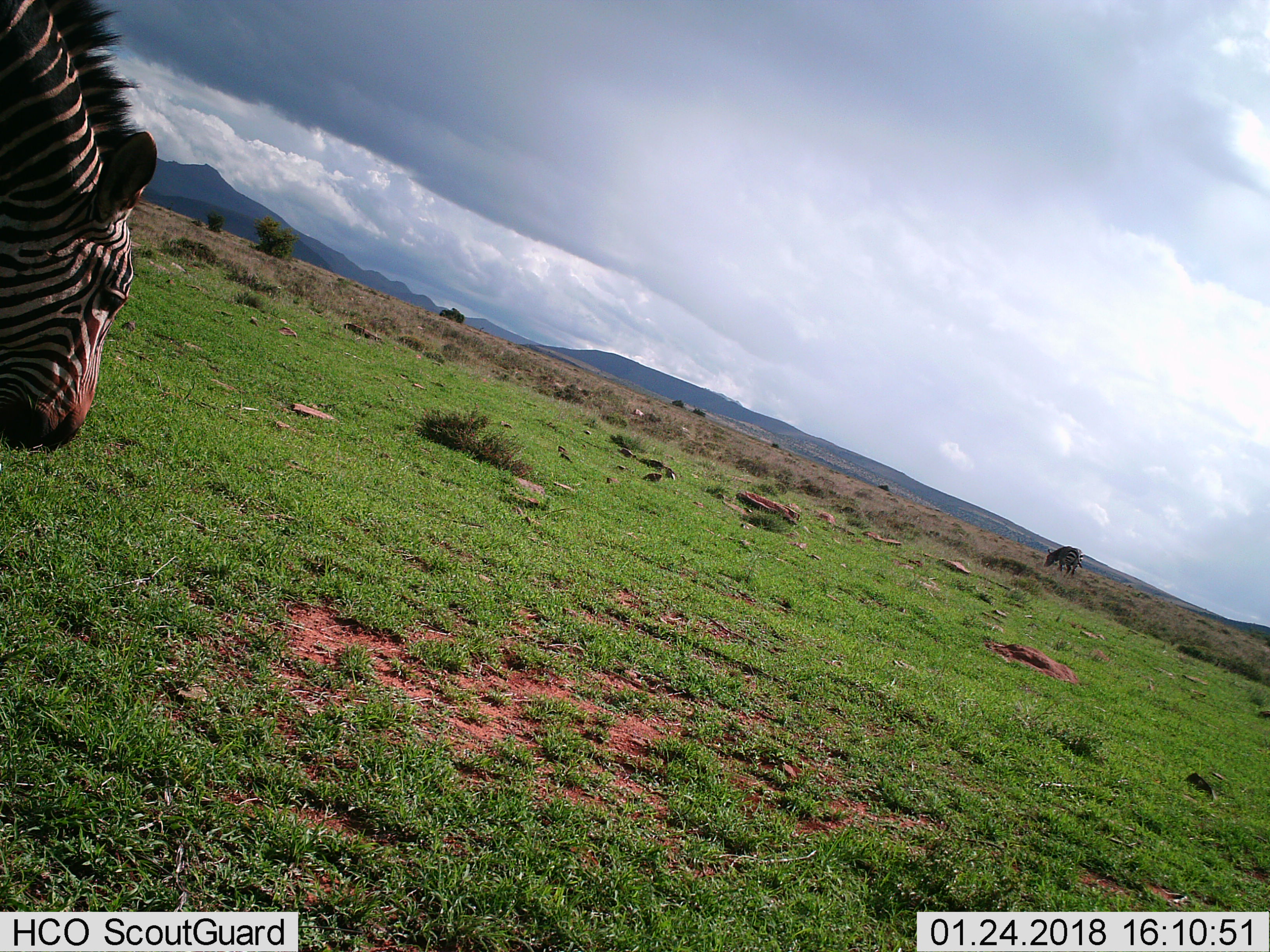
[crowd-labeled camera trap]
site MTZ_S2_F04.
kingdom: Animalia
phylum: Chordata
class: Mammalia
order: Perissodactyla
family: Equidae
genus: Equus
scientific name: Equus zebra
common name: mountain zebra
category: zebramountain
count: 2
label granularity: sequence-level